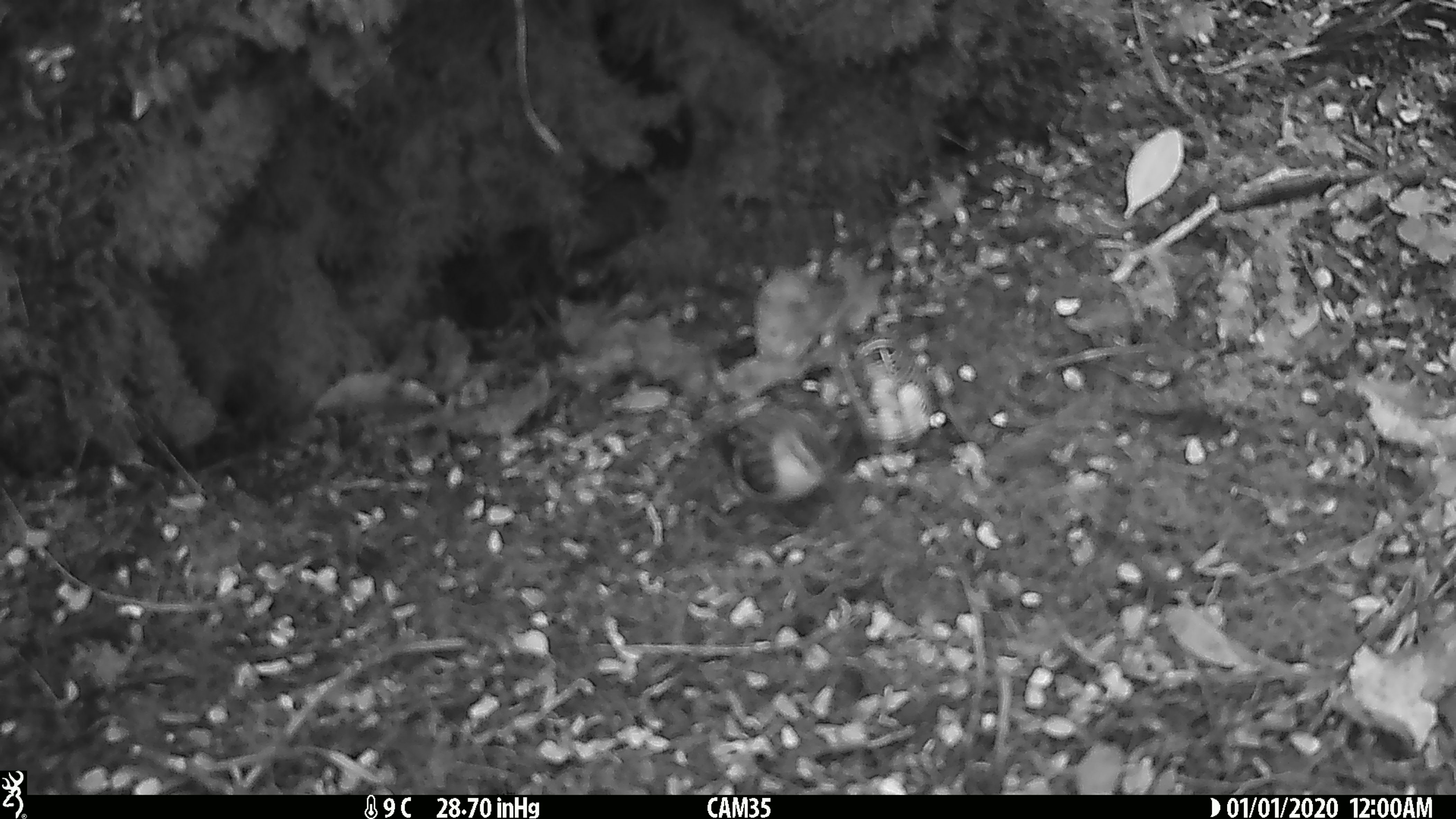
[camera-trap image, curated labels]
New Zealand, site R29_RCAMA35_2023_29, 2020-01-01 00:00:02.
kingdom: Animalia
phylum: Chordata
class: Aves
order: Passeriformes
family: Acanthisittidae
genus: Acanthisitta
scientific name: Acanthisitta chloris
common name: rifleman